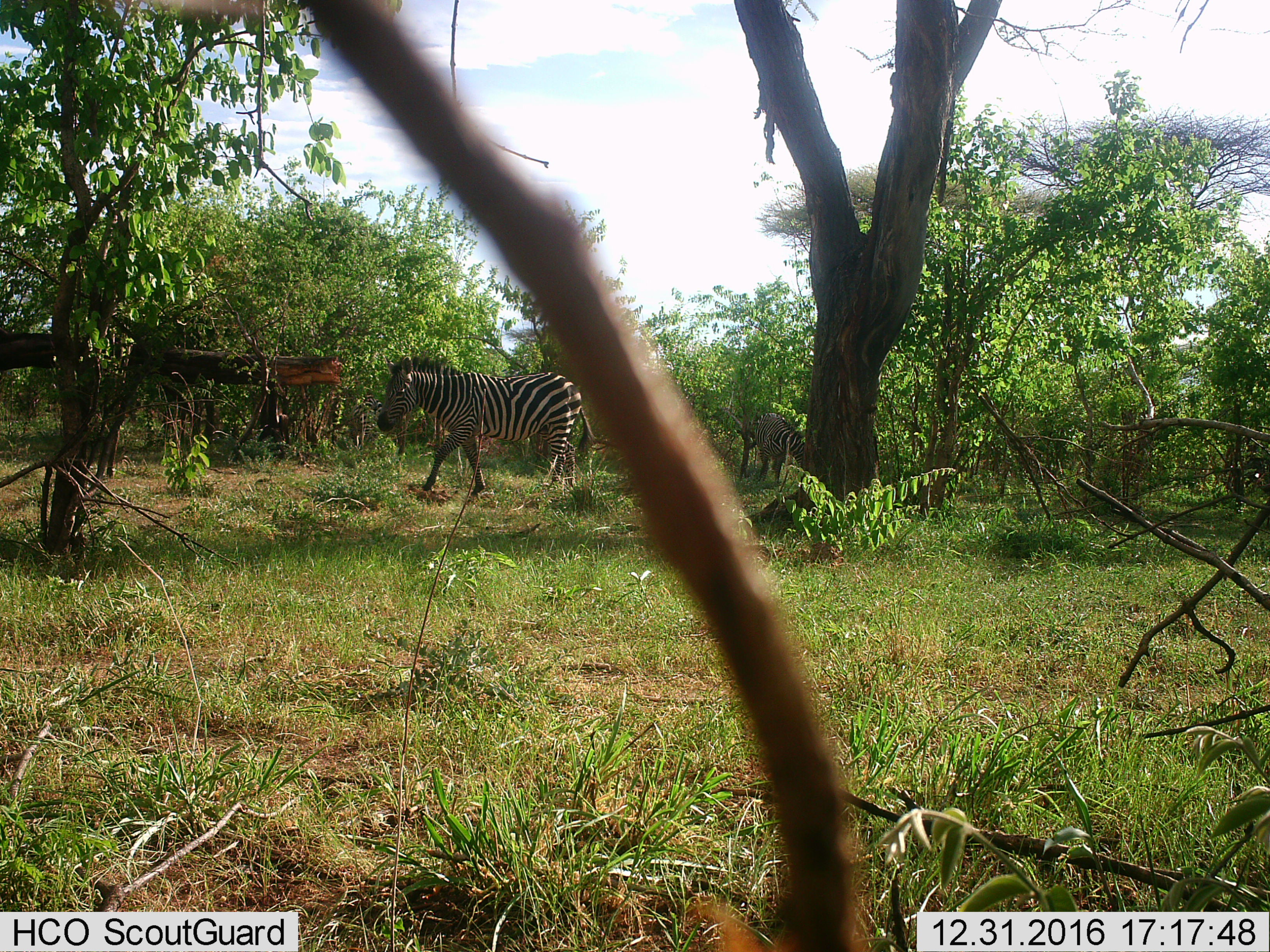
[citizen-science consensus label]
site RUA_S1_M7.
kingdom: Animalia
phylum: Chordata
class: Mammalia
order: Perissodactyla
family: Equidae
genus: Equus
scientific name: Equus quagga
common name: plains zebra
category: zebraplains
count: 2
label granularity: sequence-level